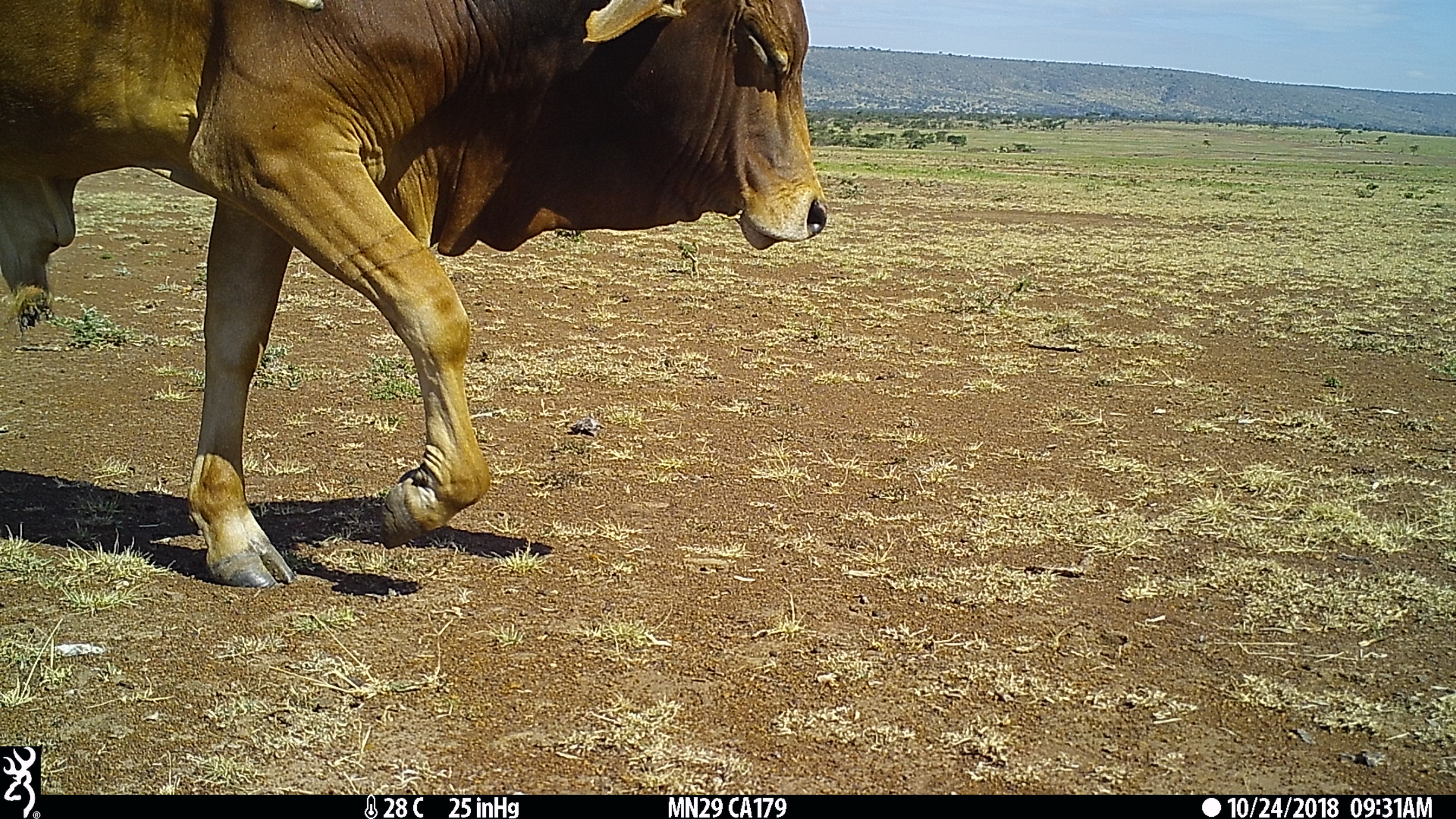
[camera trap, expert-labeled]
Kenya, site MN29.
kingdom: Animalia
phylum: Chordata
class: Mammalia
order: Artiodactyla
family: Bovidae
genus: Bos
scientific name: Bos taurus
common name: cattle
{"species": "cattle (Bos taurus)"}